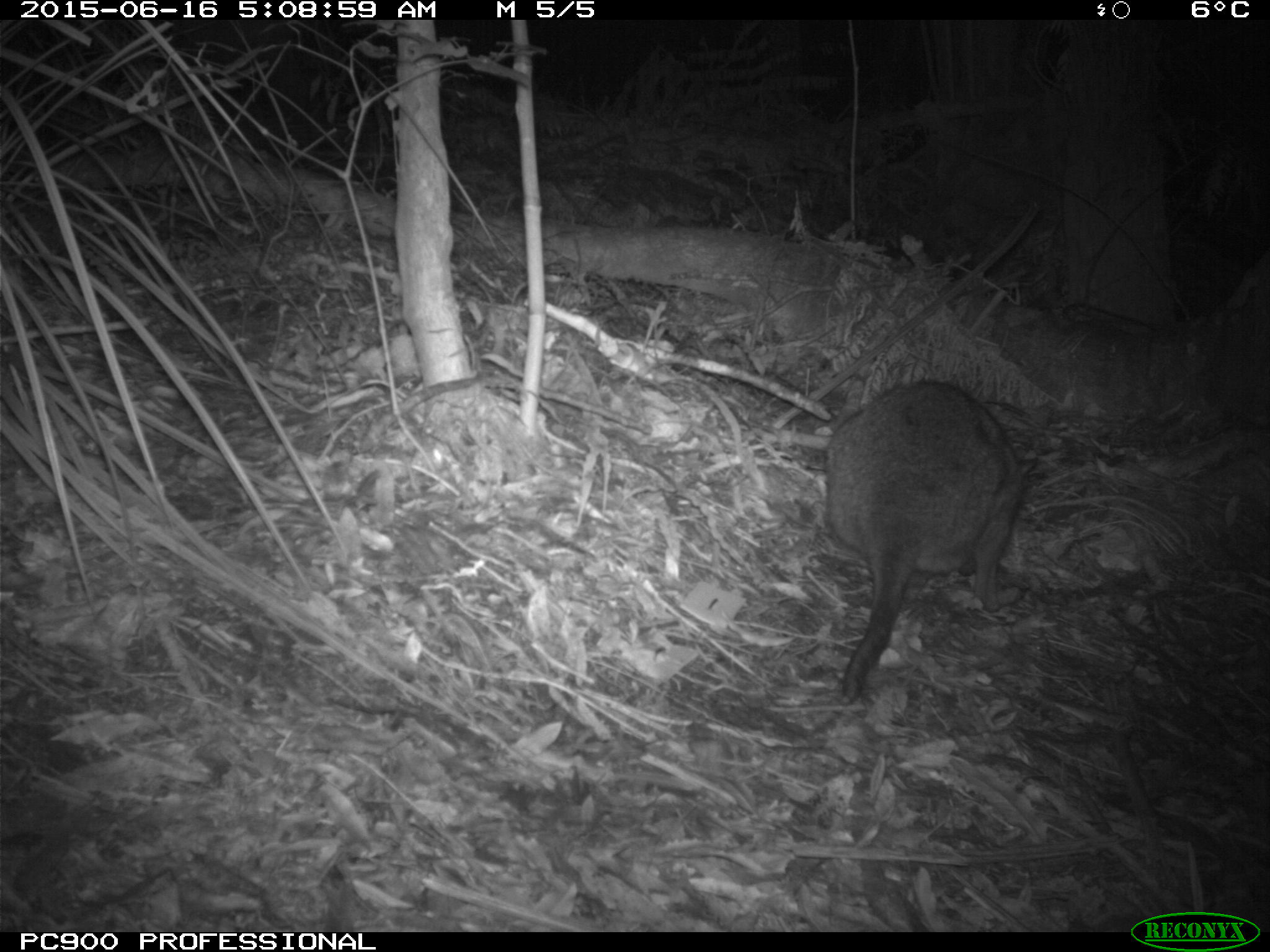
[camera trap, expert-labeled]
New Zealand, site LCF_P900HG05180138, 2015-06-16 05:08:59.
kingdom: Animalia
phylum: Chordata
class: Mammalia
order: Diprotodontia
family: Macropodidae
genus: Notamacropus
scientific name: Notamacropus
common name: wallaby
Wallaby (Notamacropus).